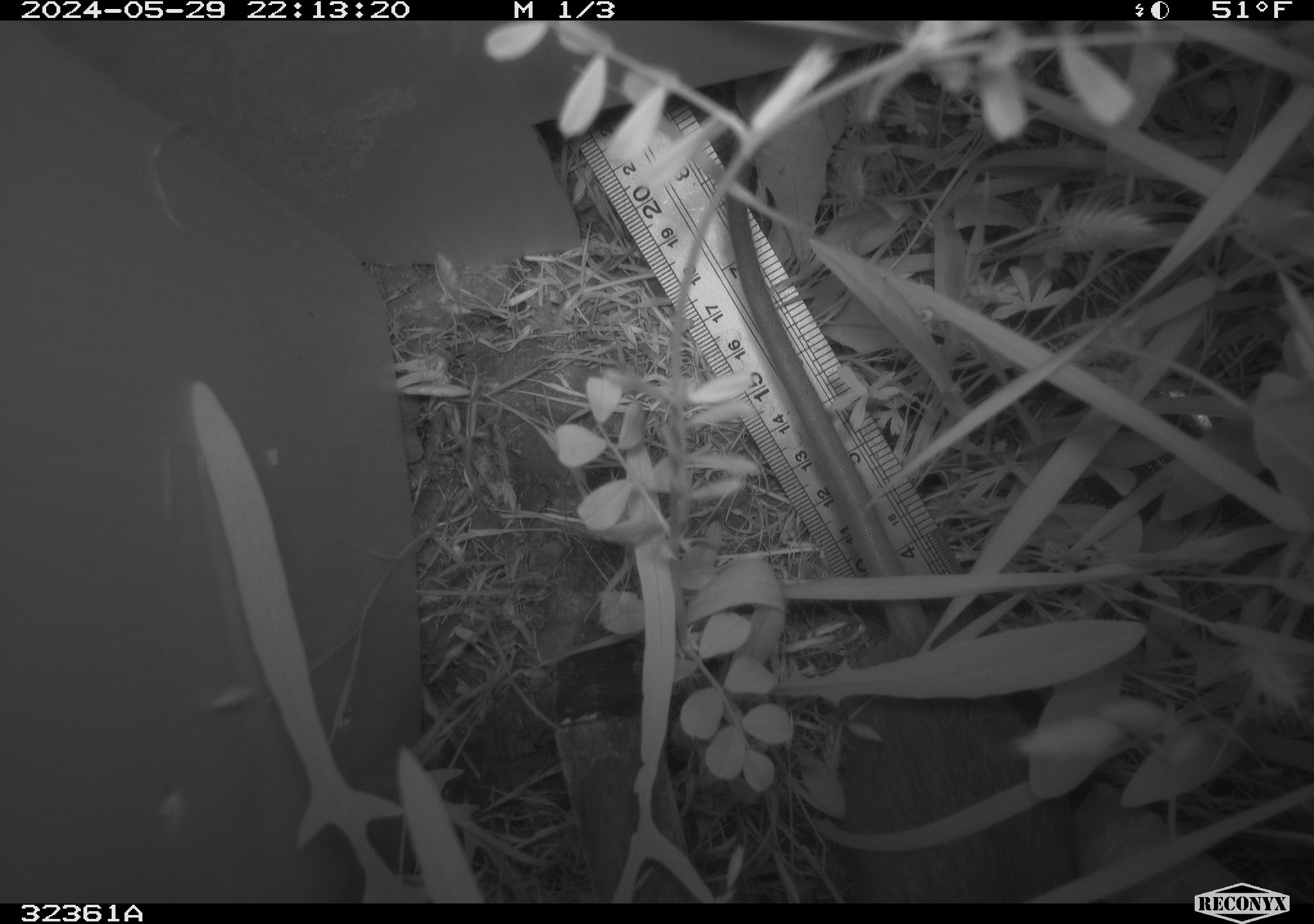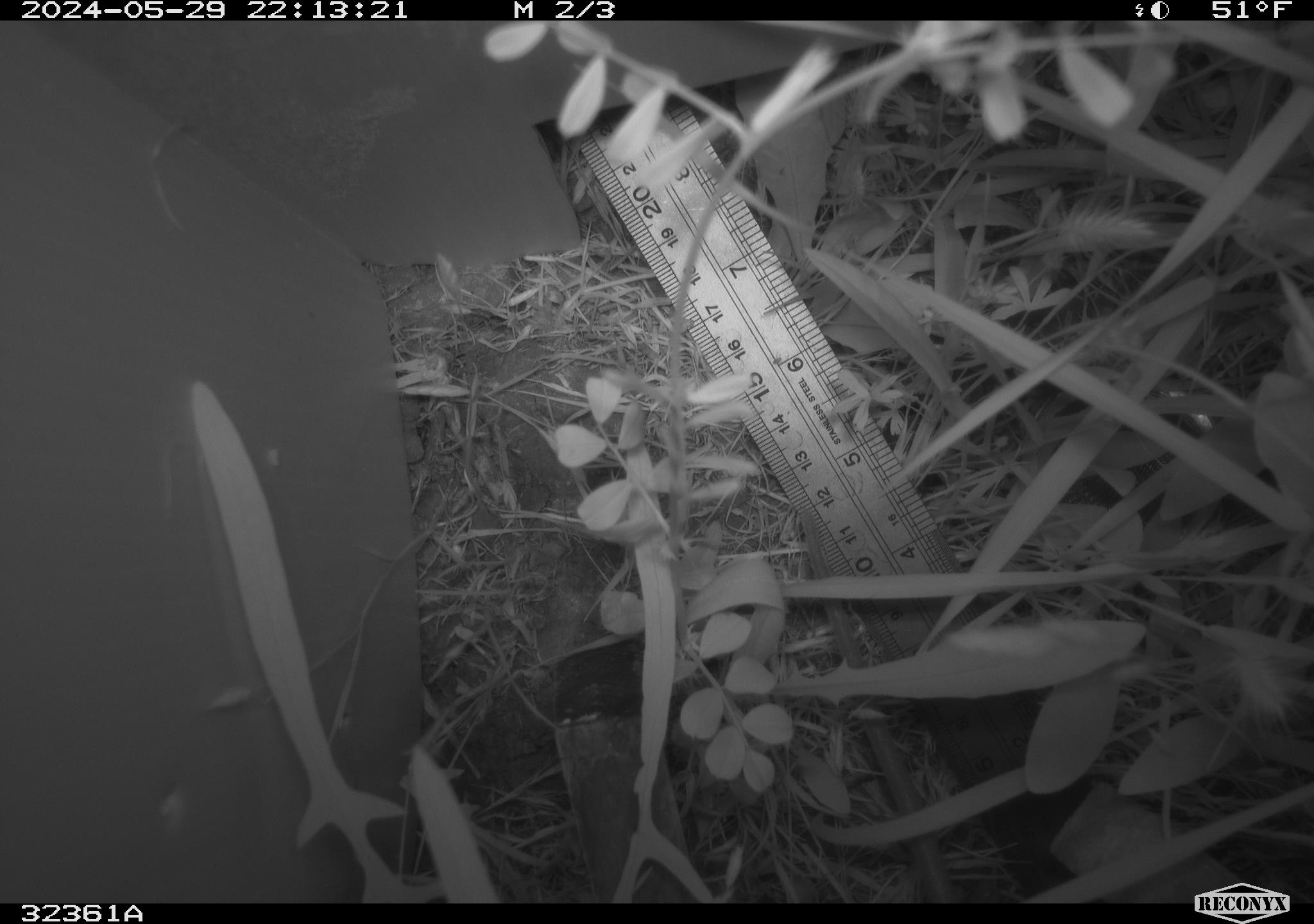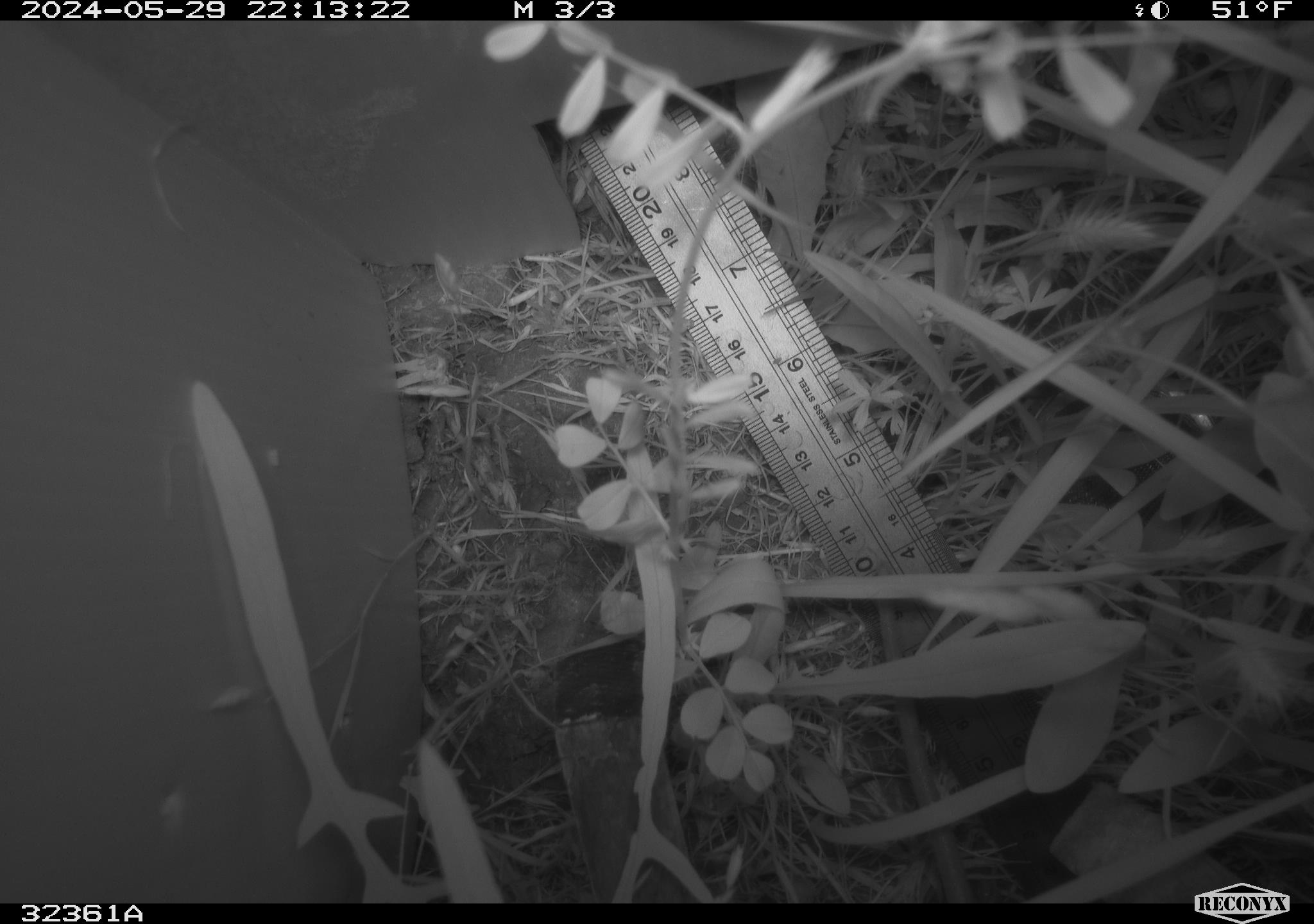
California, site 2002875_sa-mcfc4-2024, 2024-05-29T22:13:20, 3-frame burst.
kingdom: Animalia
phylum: Chordata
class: Mammalia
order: Rodentia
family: Muridae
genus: Rattus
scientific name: Rattus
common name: rat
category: rattus species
Rattus species (rat) (Rattus).